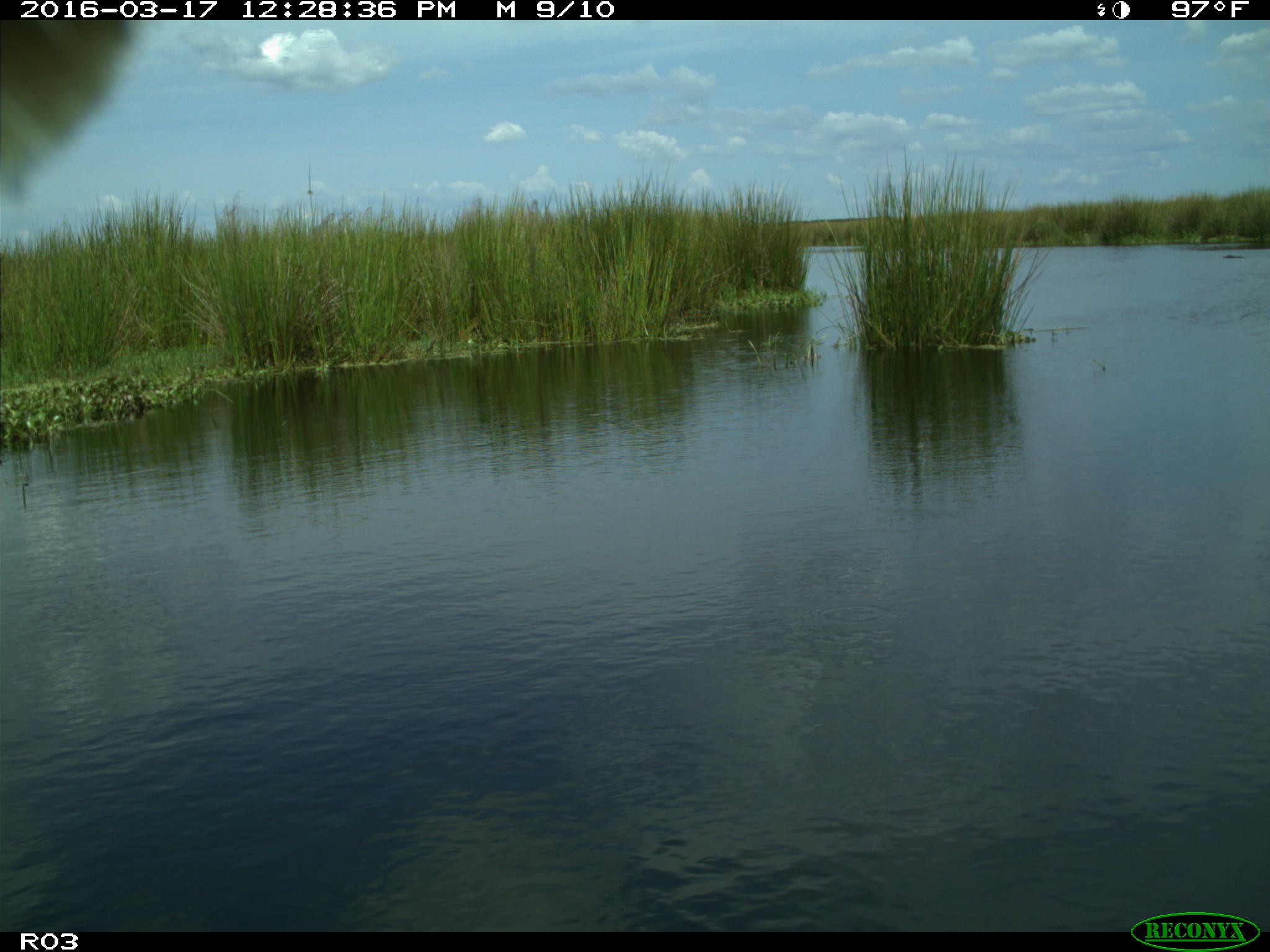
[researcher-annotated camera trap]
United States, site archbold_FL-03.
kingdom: Animalia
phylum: Chordata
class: Mammalia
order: Artiodactyla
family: Bovidae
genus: Bos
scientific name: Bos taurus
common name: domestic cow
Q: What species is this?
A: Bos taurus (domestic cow).